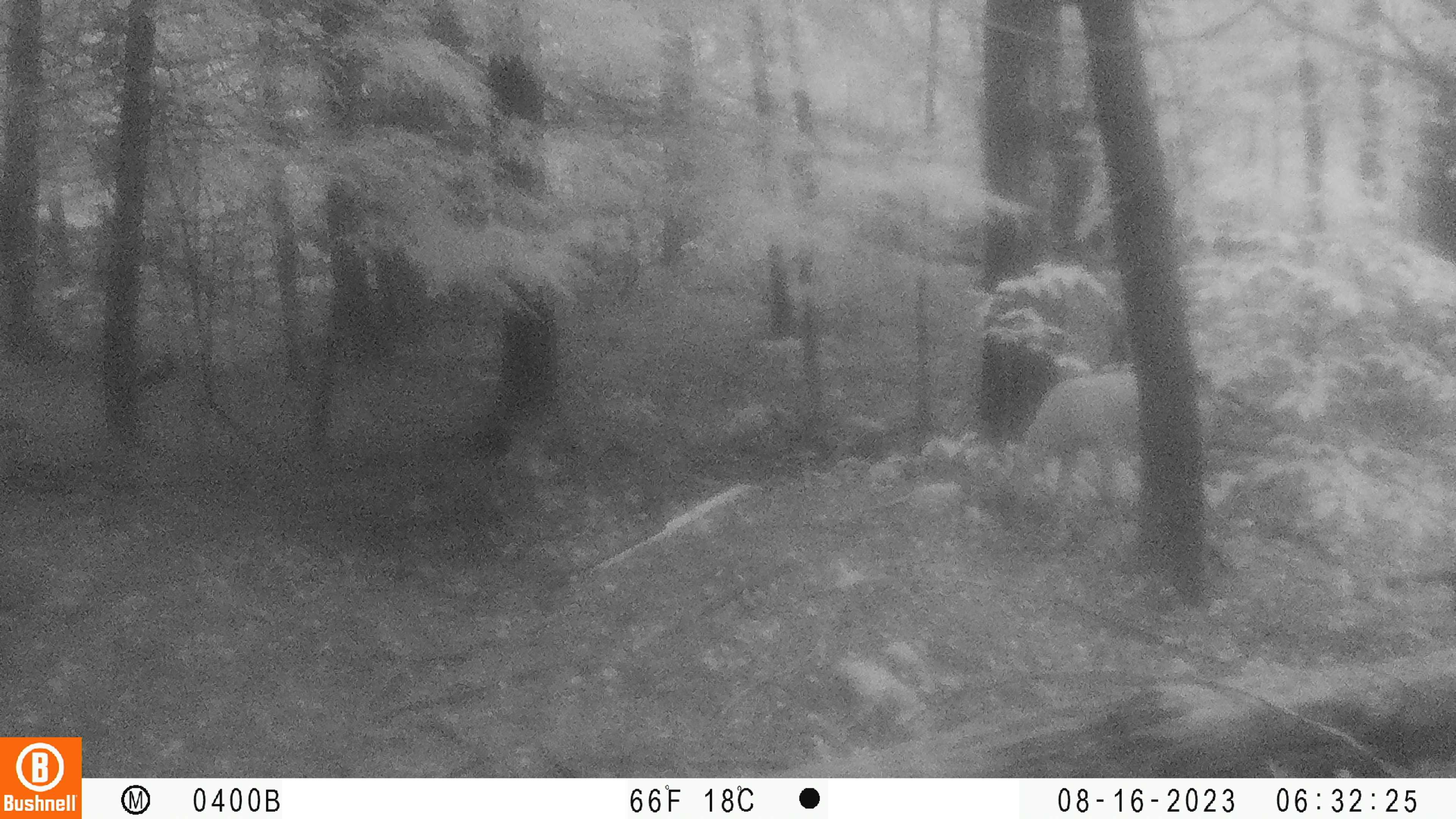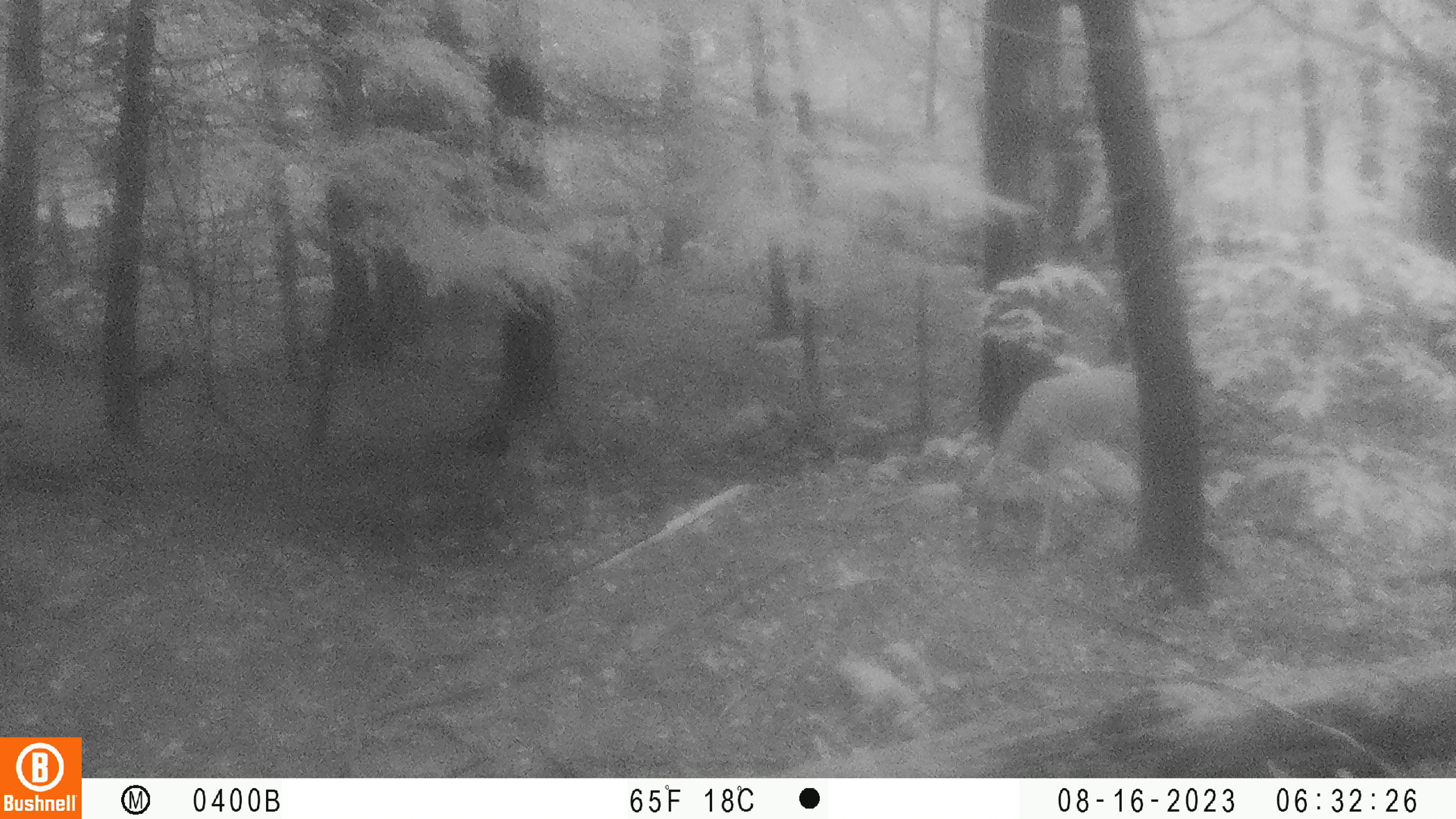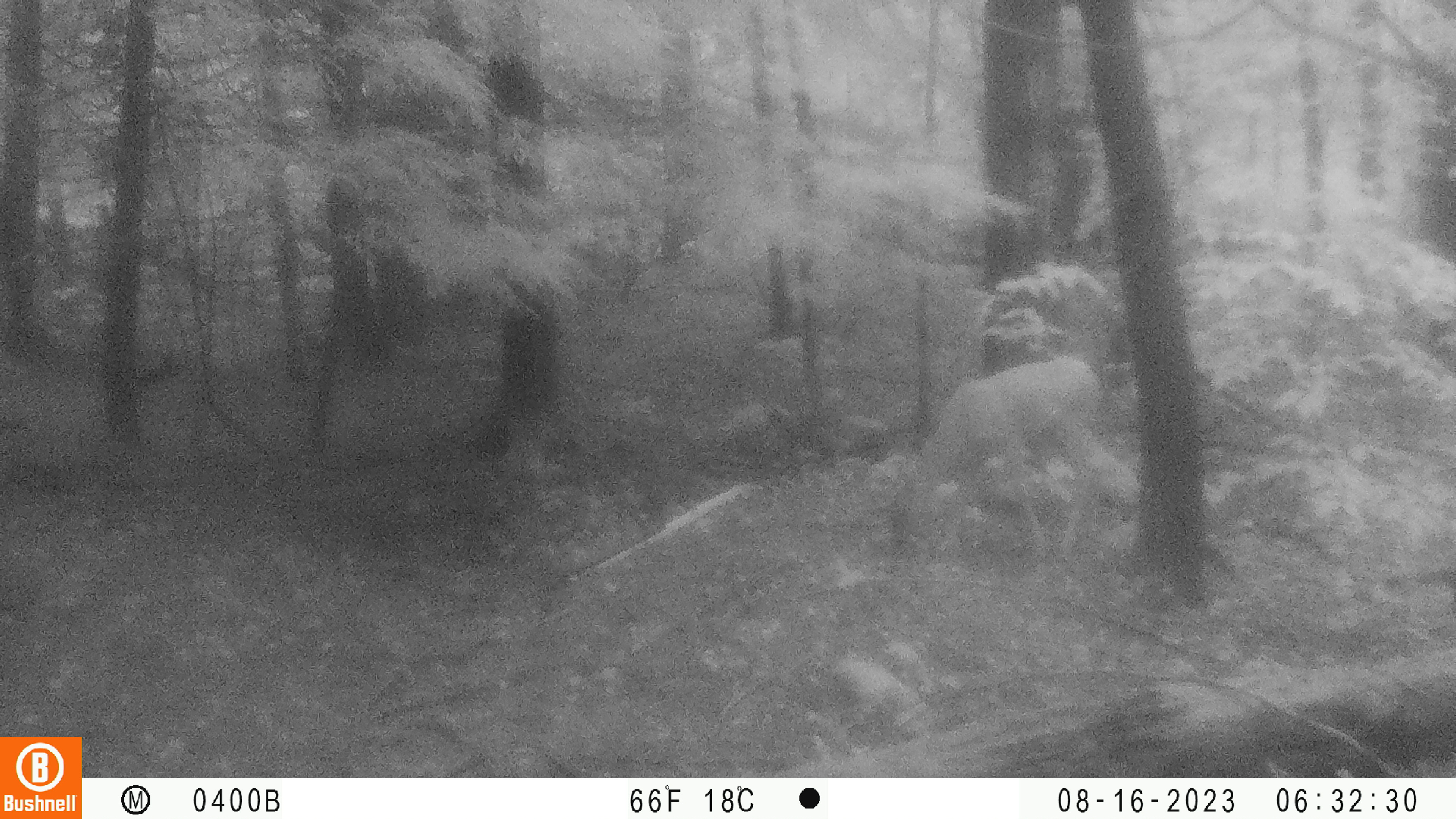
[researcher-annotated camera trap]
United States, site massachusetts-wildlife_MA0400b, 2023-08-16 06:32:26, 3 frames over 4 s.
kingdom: Animalia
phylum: Chordata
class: Mammalia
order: Artiodactyla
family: Cervidae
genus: Odocoileus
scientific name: Odocoileus virginianus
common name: white-tailed deer